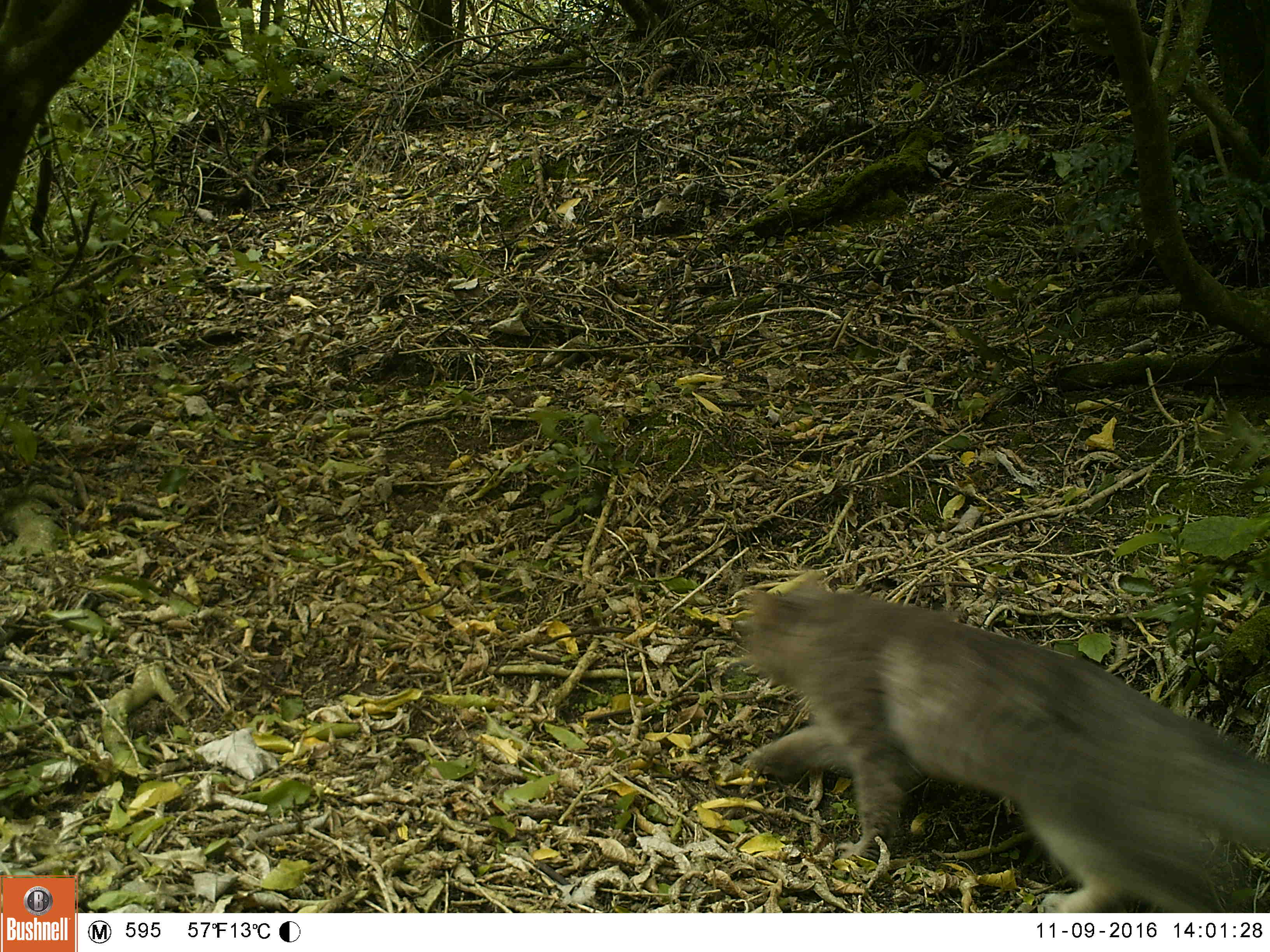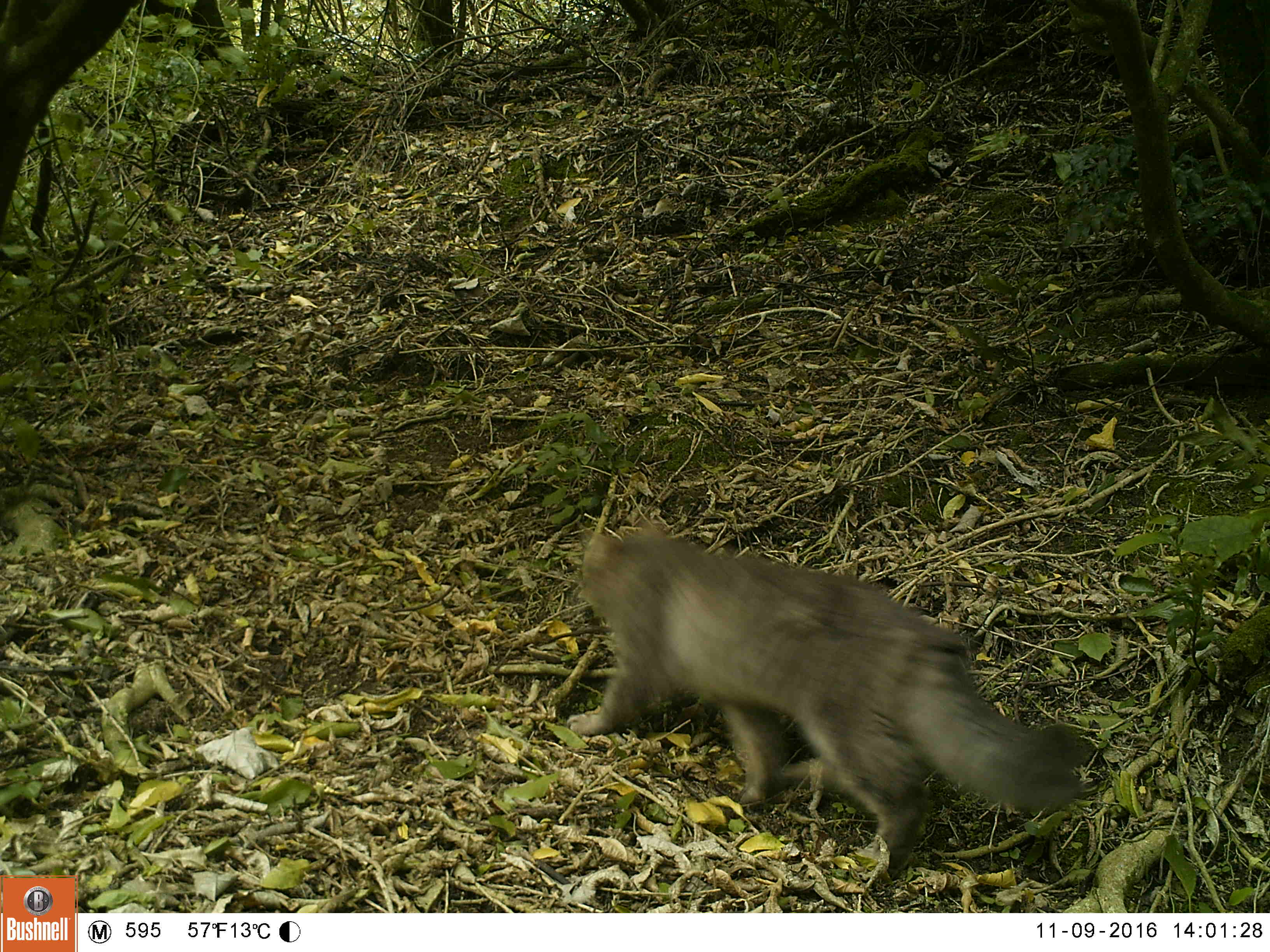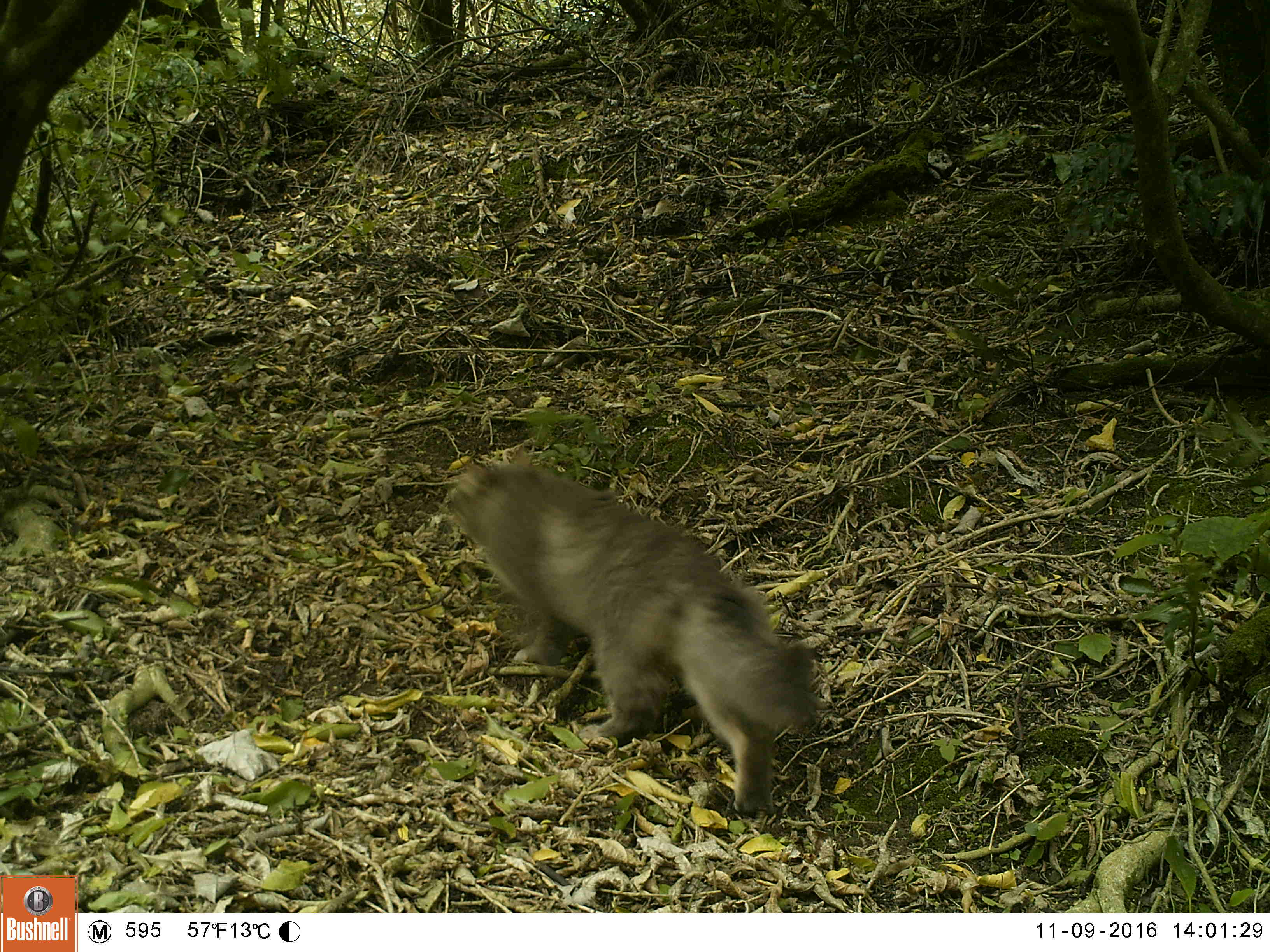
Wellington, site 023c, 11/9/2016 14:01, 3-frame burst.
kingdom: Animalia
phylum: Chordata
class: Mammalia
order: Carnivora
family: Felidae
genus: Felis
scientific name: Felis catus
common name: cat